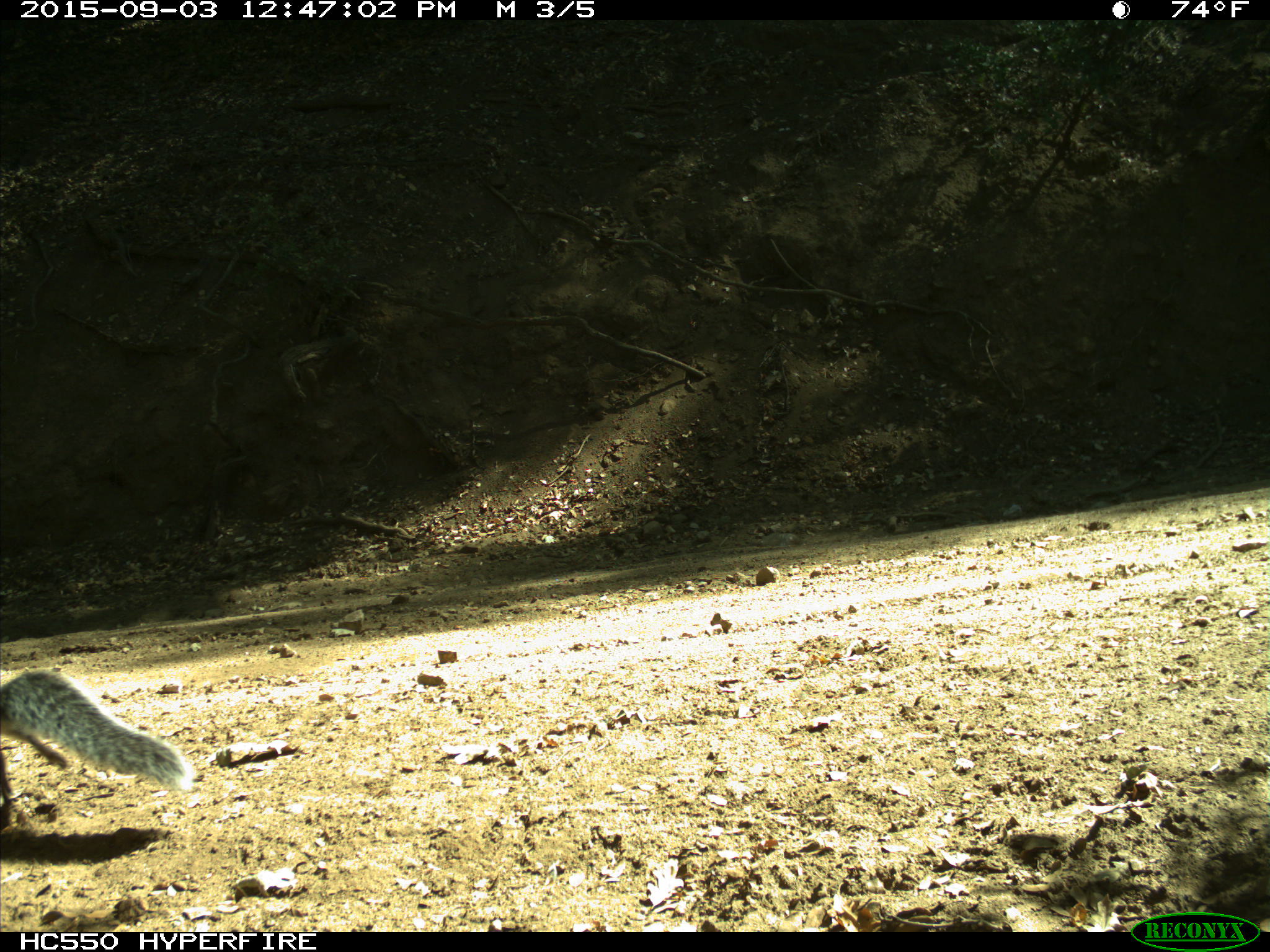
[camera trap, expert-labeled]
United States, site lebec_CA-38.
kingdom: Animalia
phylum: Chordata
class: Mammalia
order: Rodentia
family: Sciuridae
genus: Sciurus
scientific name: Sciurus carolinensis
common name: eastern gray squirrel